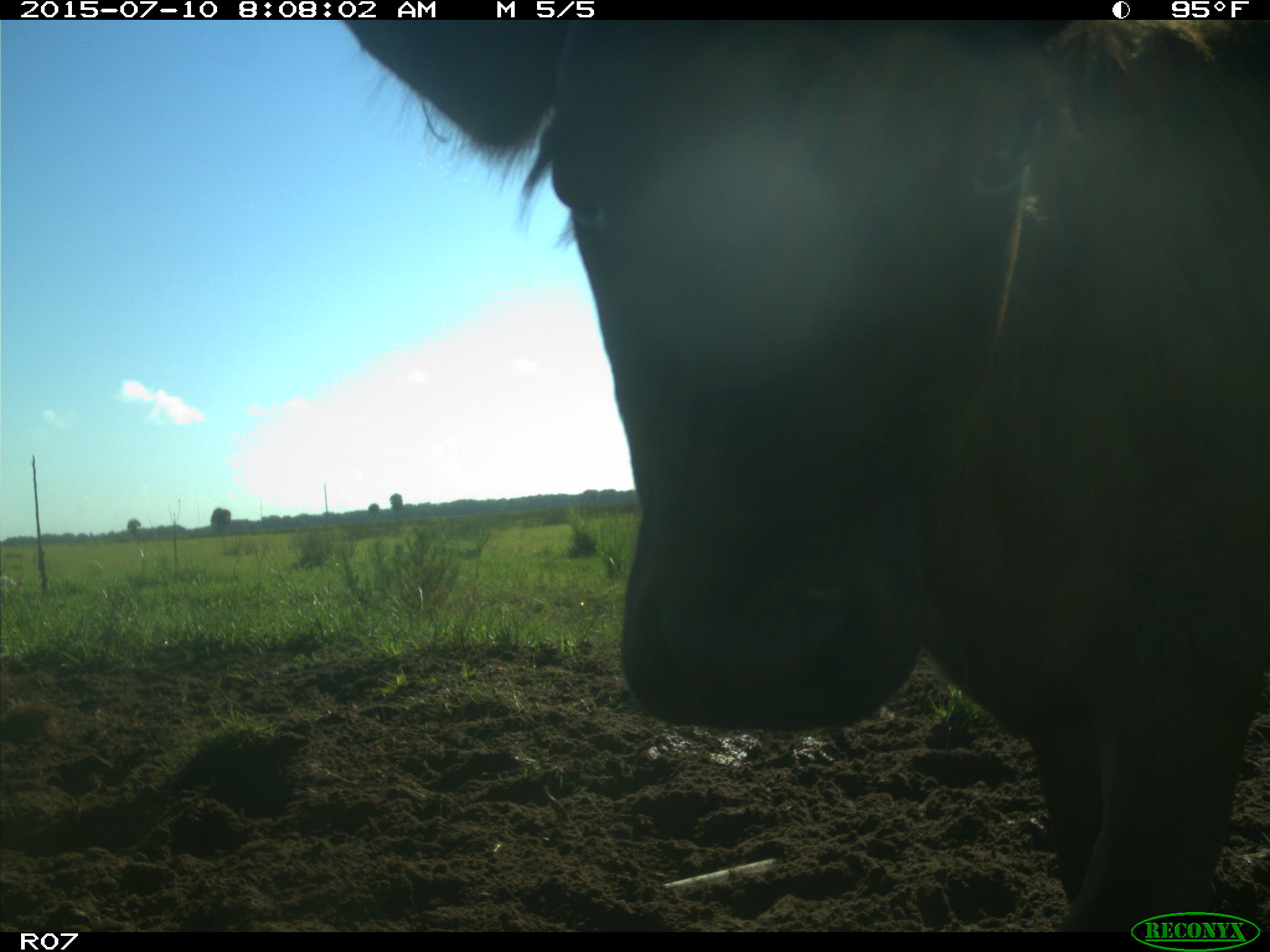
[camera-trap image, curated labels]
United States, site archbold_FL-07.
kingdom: Animalia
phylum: Chordata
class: Mammalia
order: Artiodactyla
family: Bovidae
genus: Bos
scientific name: Bos taurus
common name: domestic cow